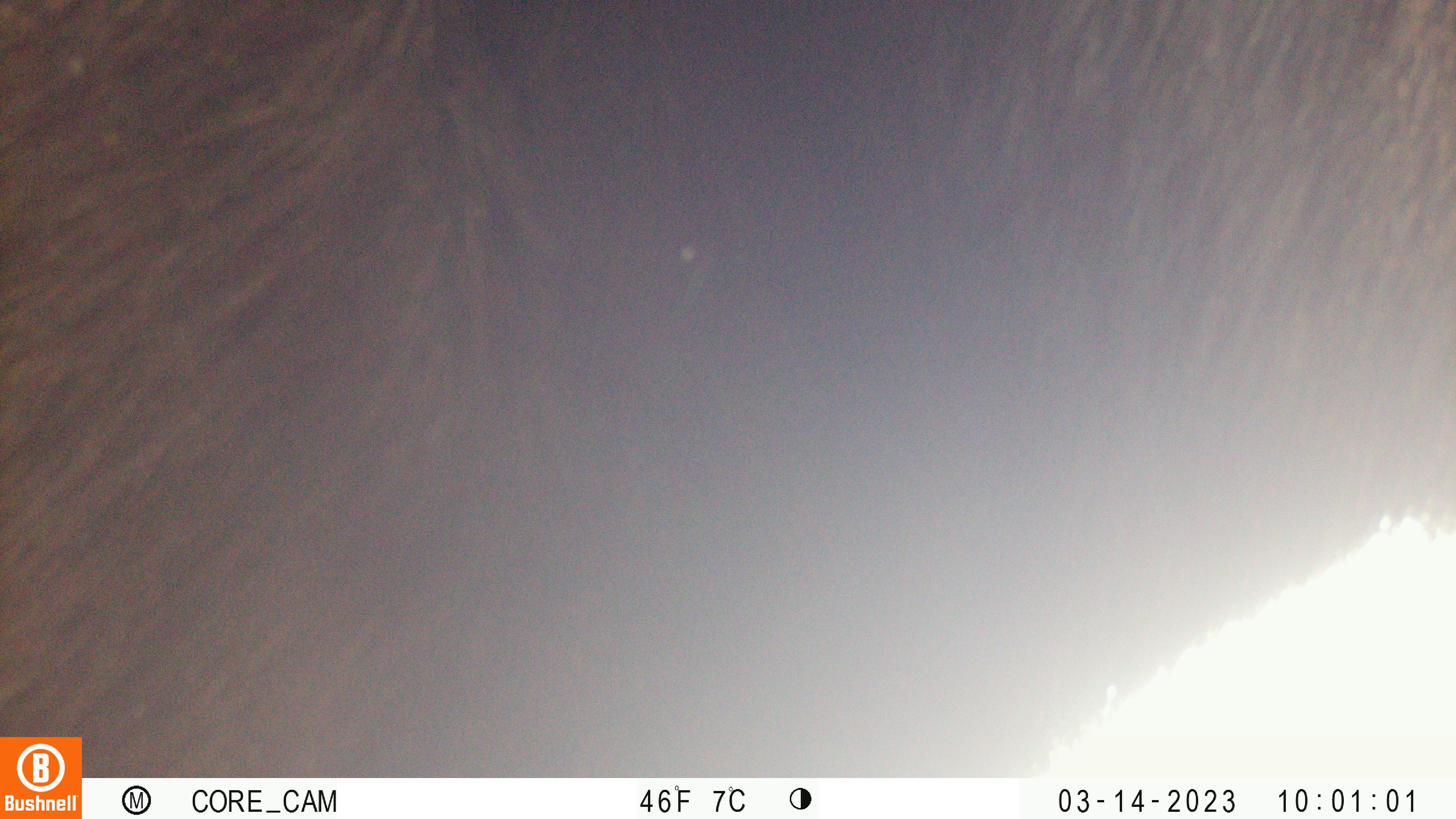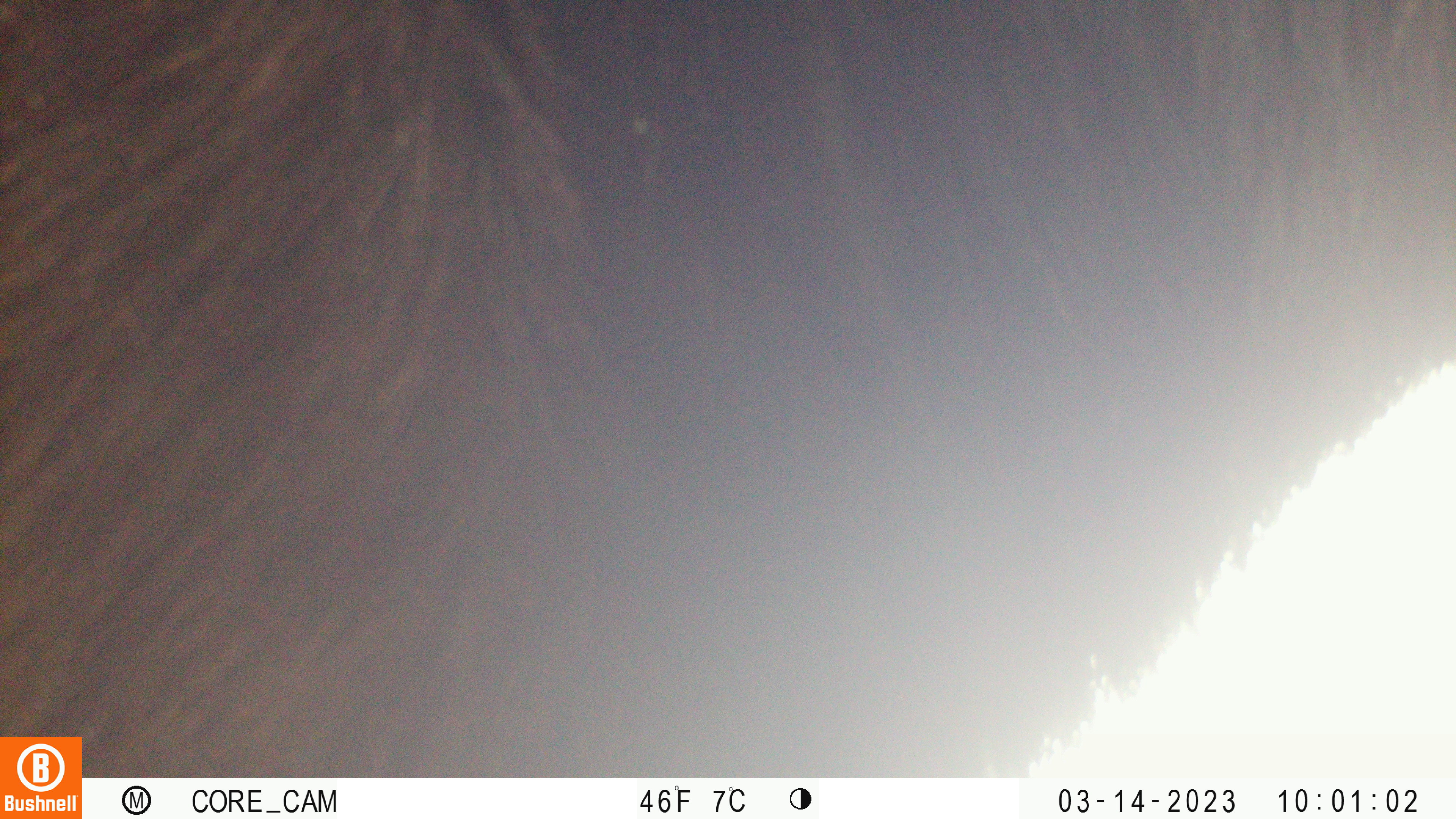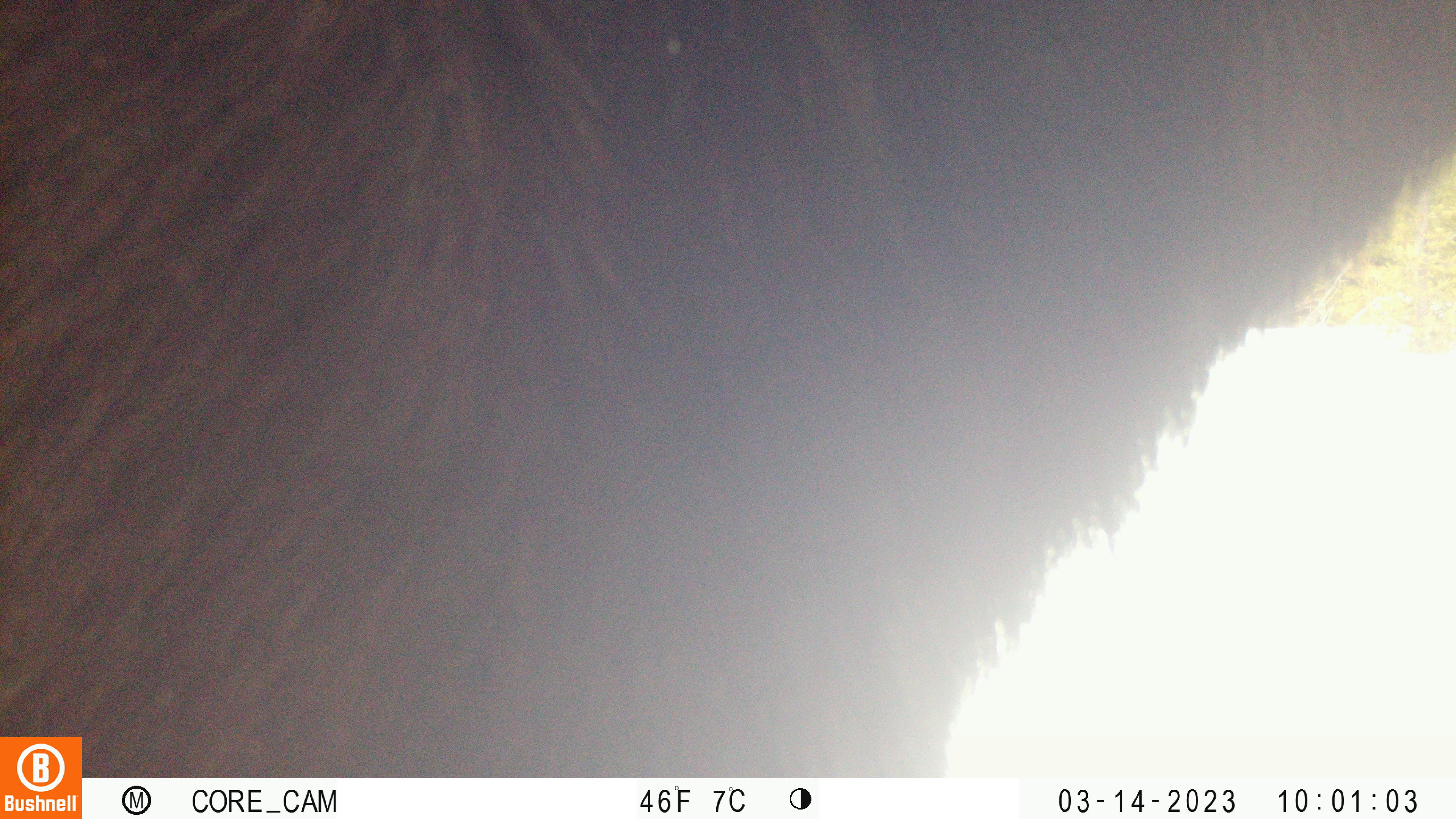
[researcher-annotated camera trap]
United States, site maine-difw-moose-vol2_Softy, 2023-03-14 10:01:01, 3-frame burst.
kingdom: Animalia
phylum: Chordata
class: Mammalia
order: Artiodactyla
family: Cervidae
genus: Alces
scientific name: Alces alces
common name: moose